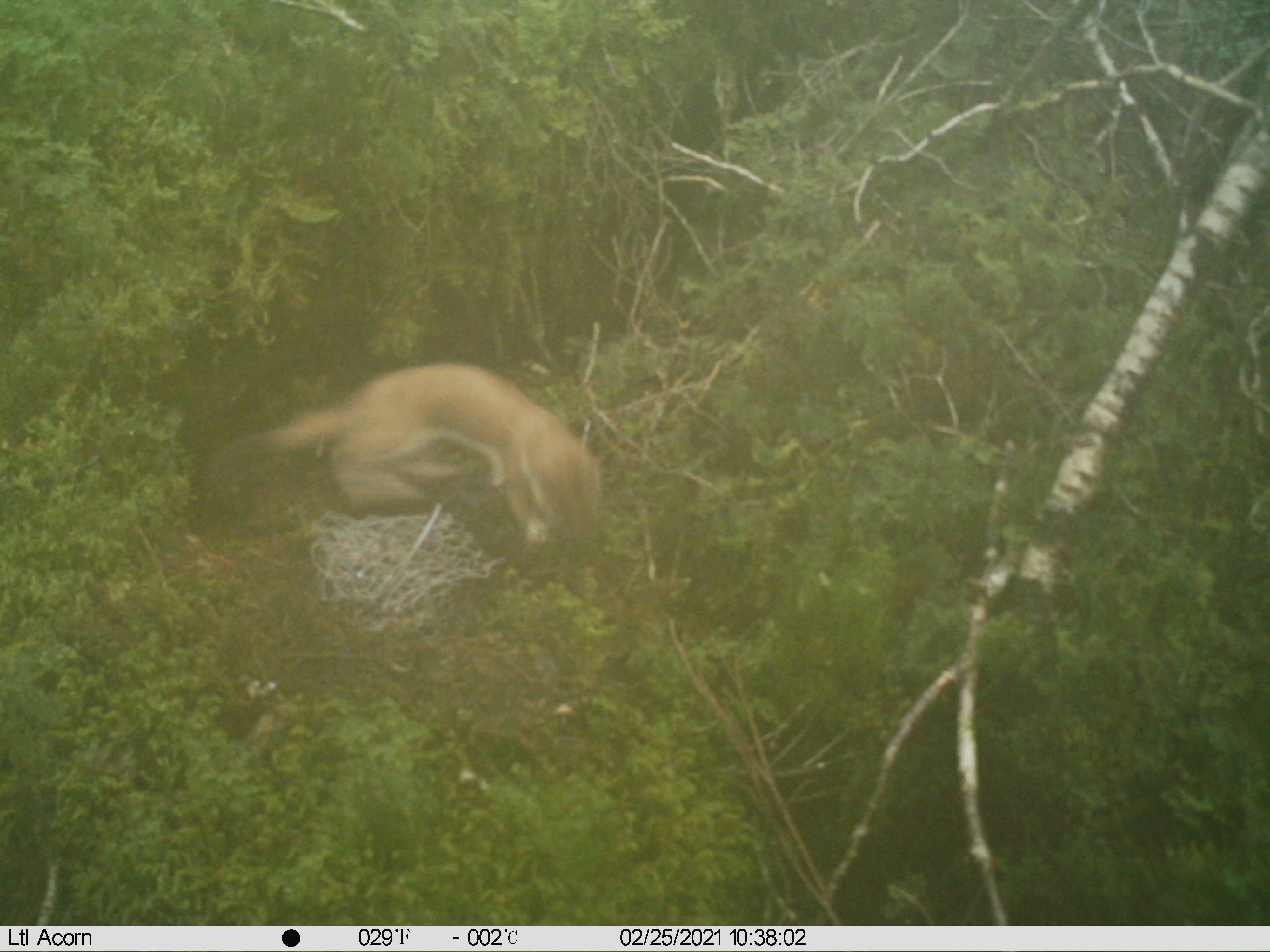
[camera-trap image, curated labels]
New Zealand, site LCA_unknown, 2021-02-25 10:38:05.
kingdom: Animalia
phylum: Chordata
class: Mammalia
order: Carnivora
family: Mustelidae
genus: Mustela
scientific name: Mustela erminea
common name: stoat